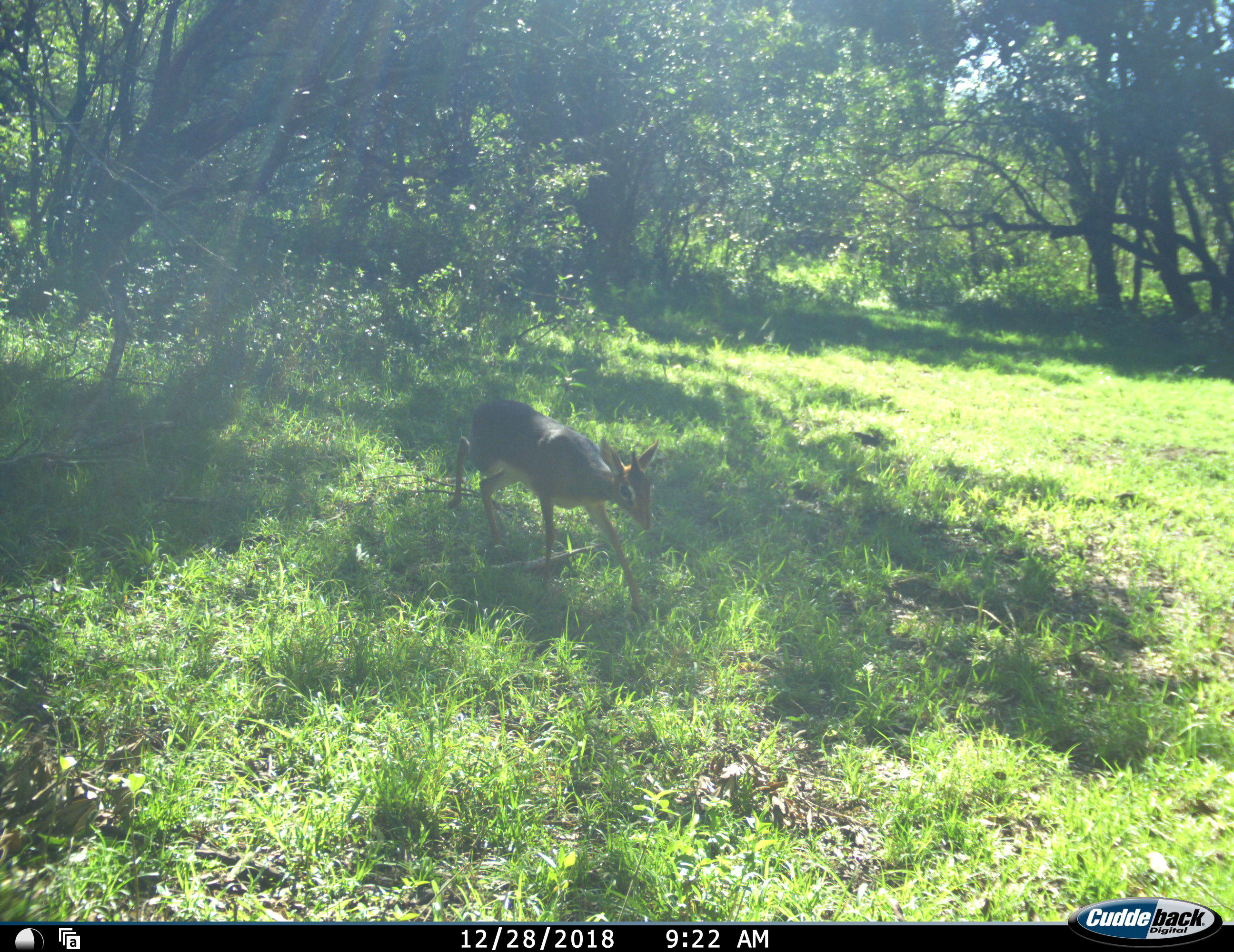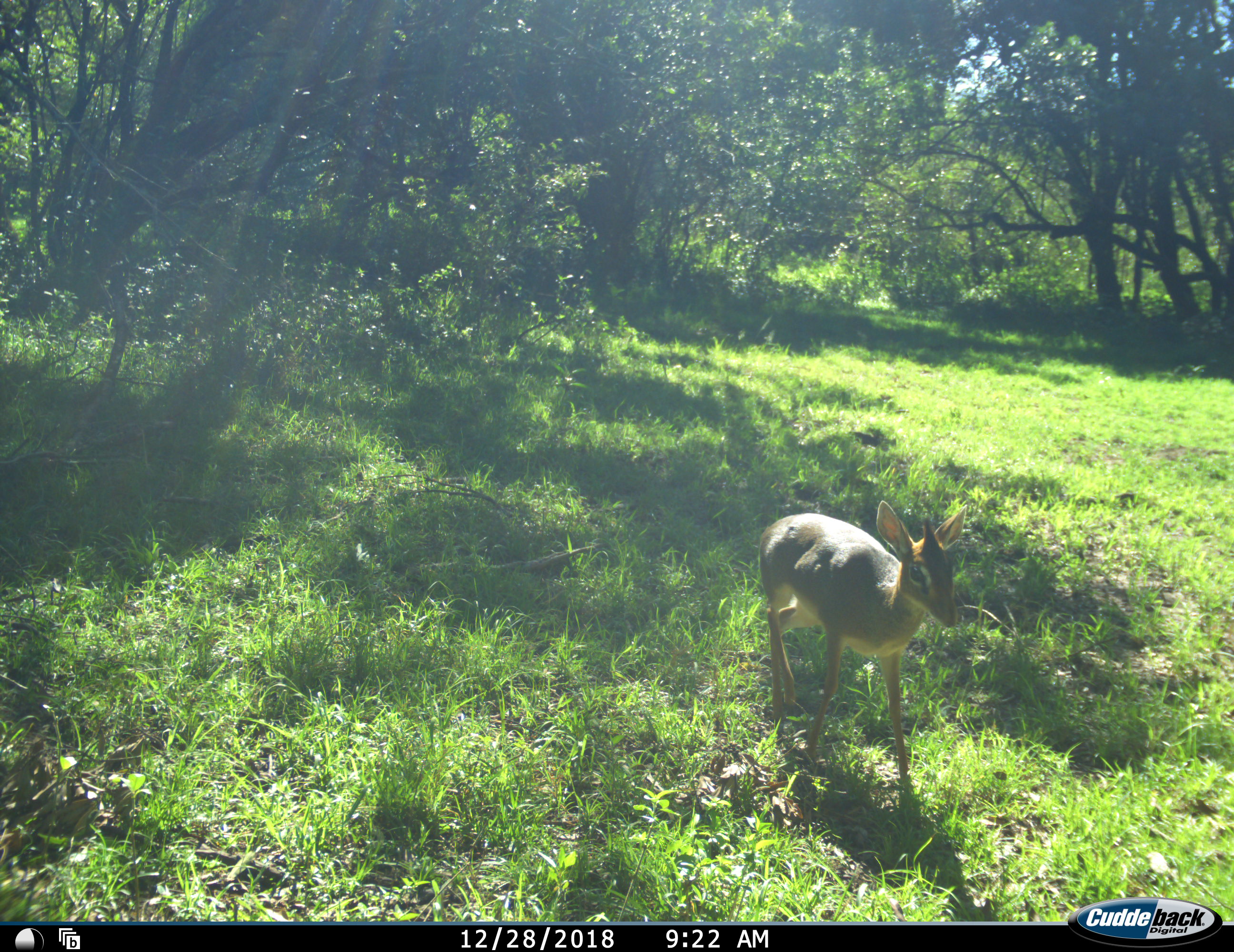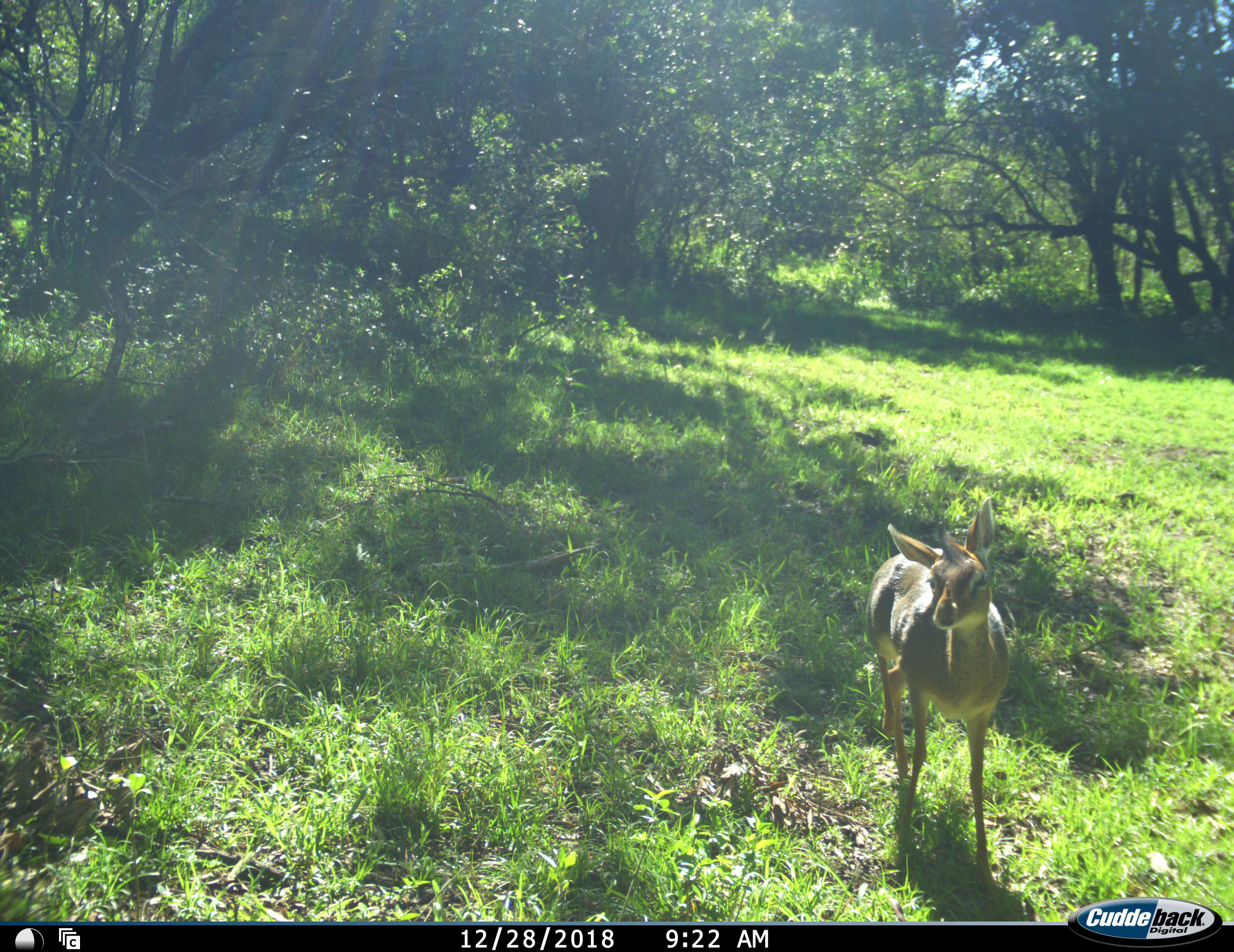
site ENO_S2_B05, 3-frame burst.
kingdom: Animalia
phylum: Chordata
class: Mammalia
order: Artiodactyla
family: Bovidae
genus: Madoqua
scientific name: Madoqua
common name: dik-dik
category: dikdik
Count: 1.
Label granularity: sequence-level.